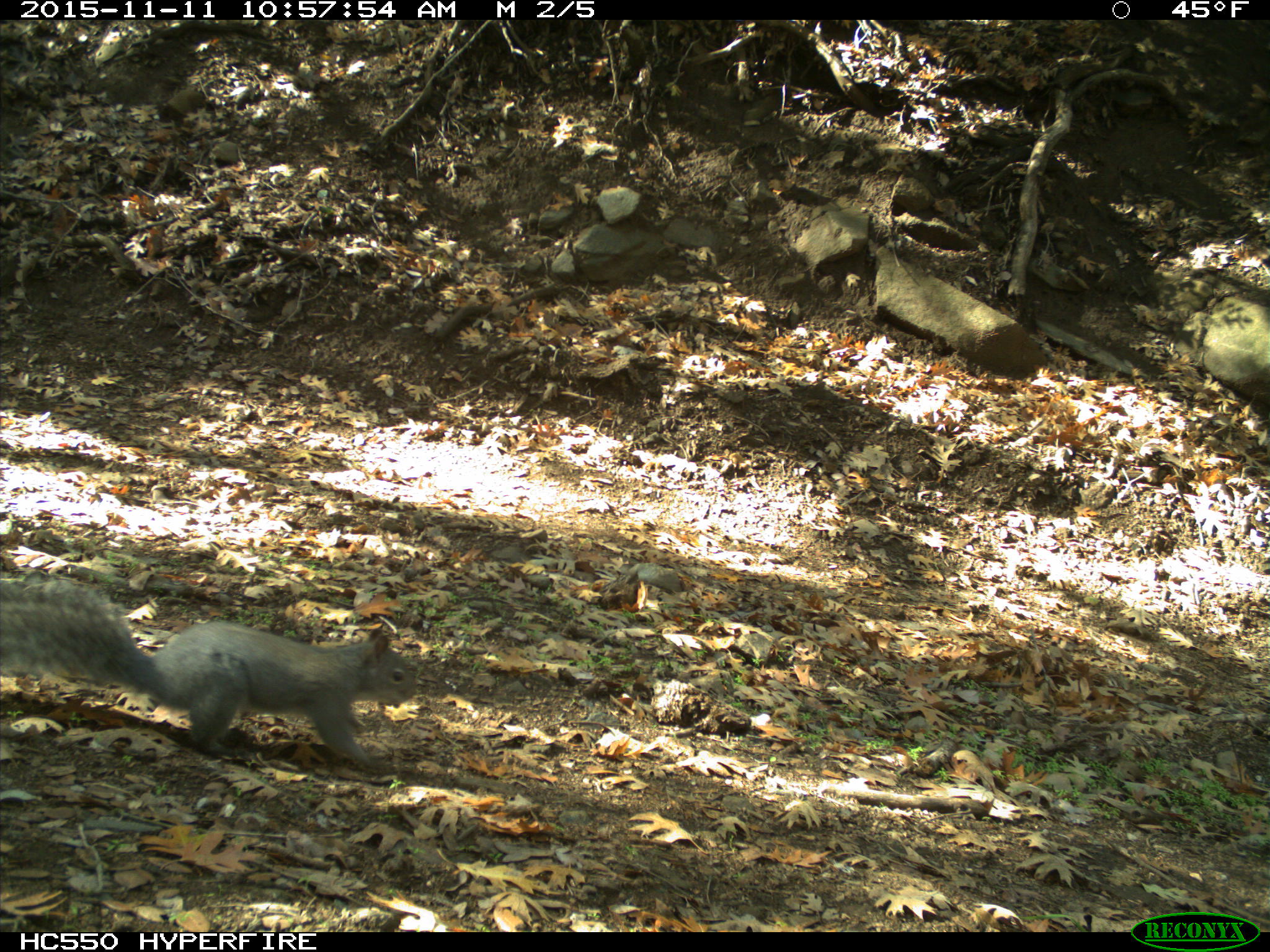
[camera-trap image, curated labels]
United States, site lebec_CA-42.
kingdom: Animalia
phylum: Chordata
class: Mammalia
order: Rodentia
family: Sciuridae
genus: Sciurus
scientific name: Sciurus carolinensis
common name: eastern gray squirrel